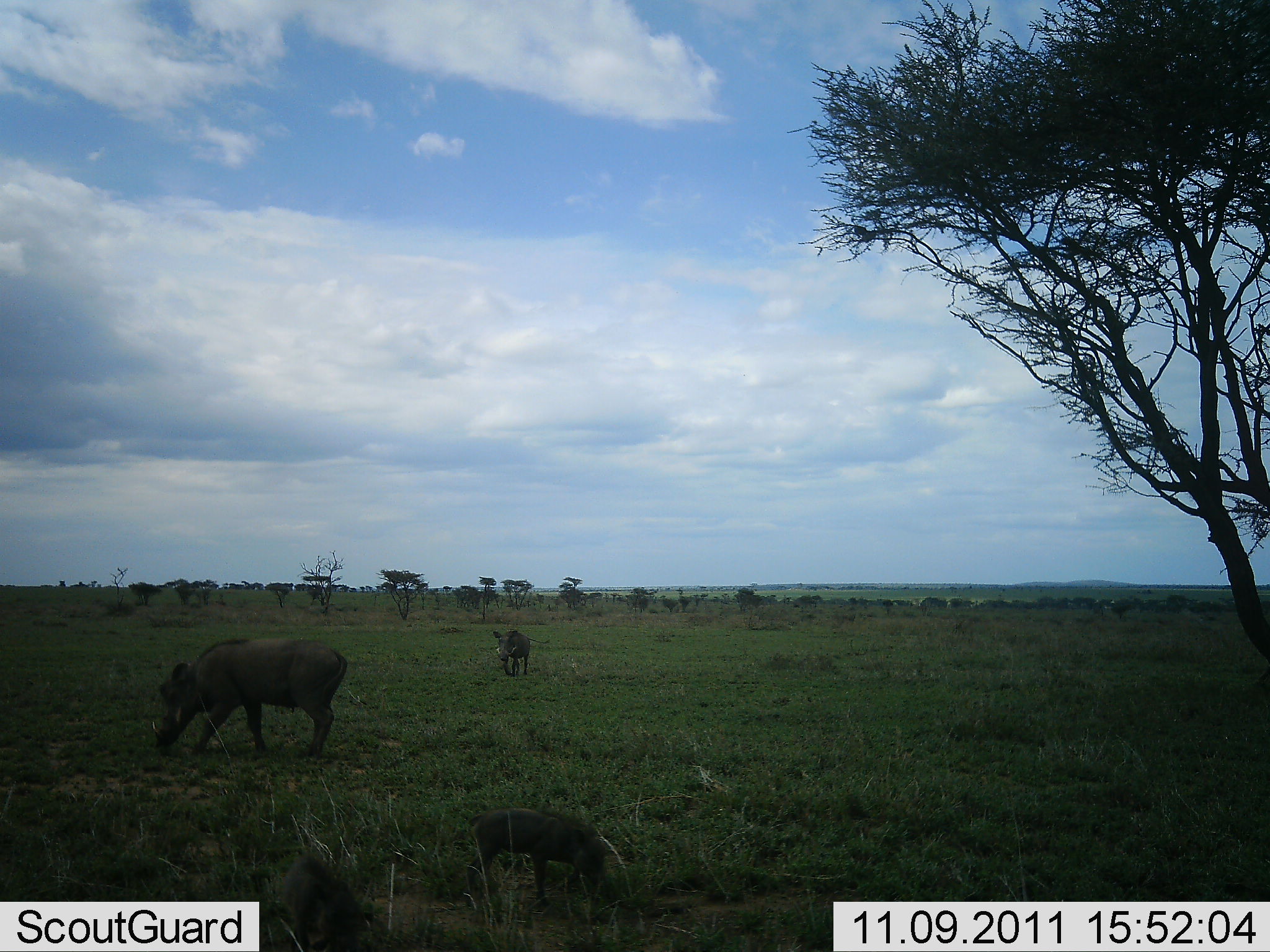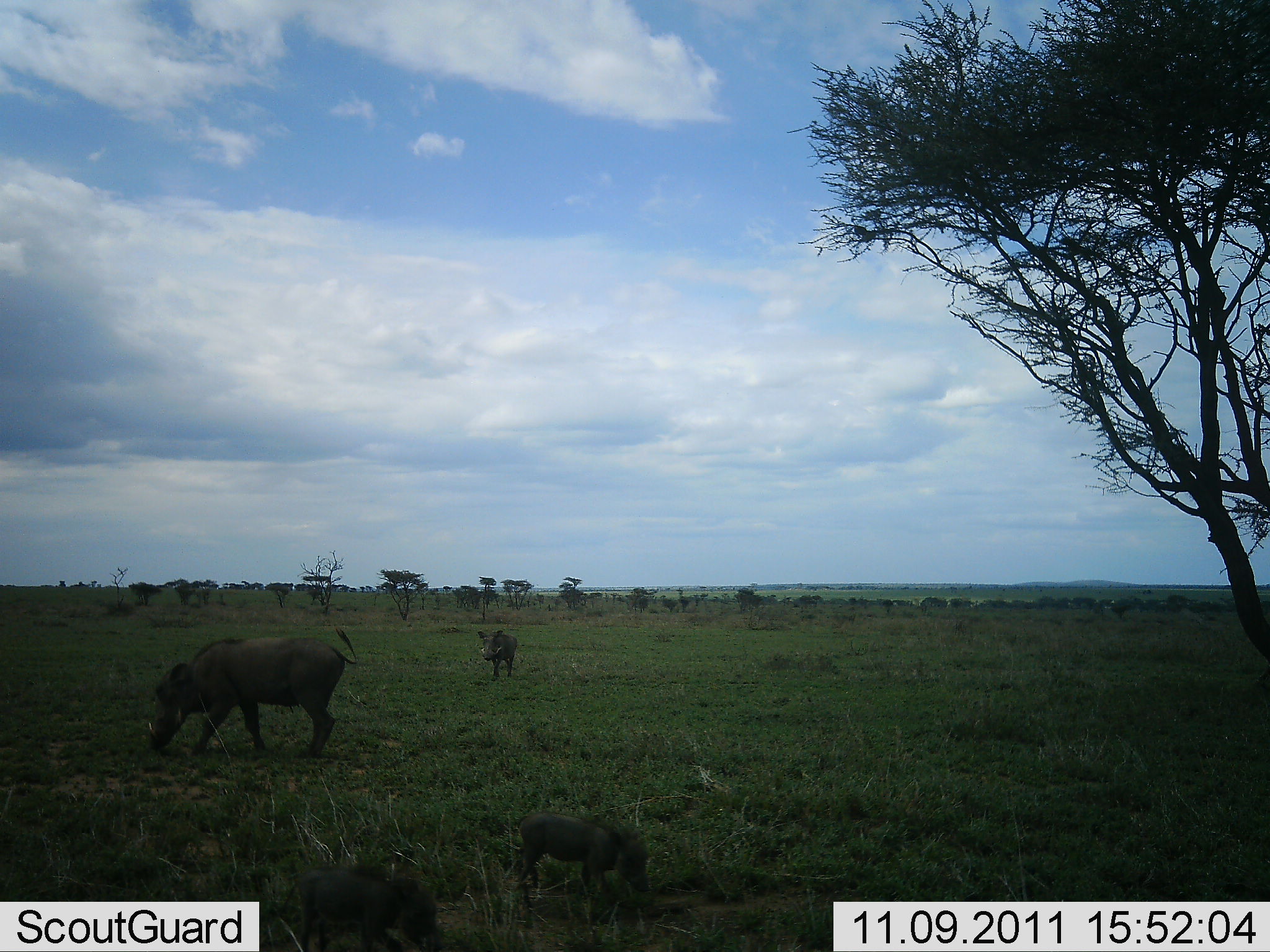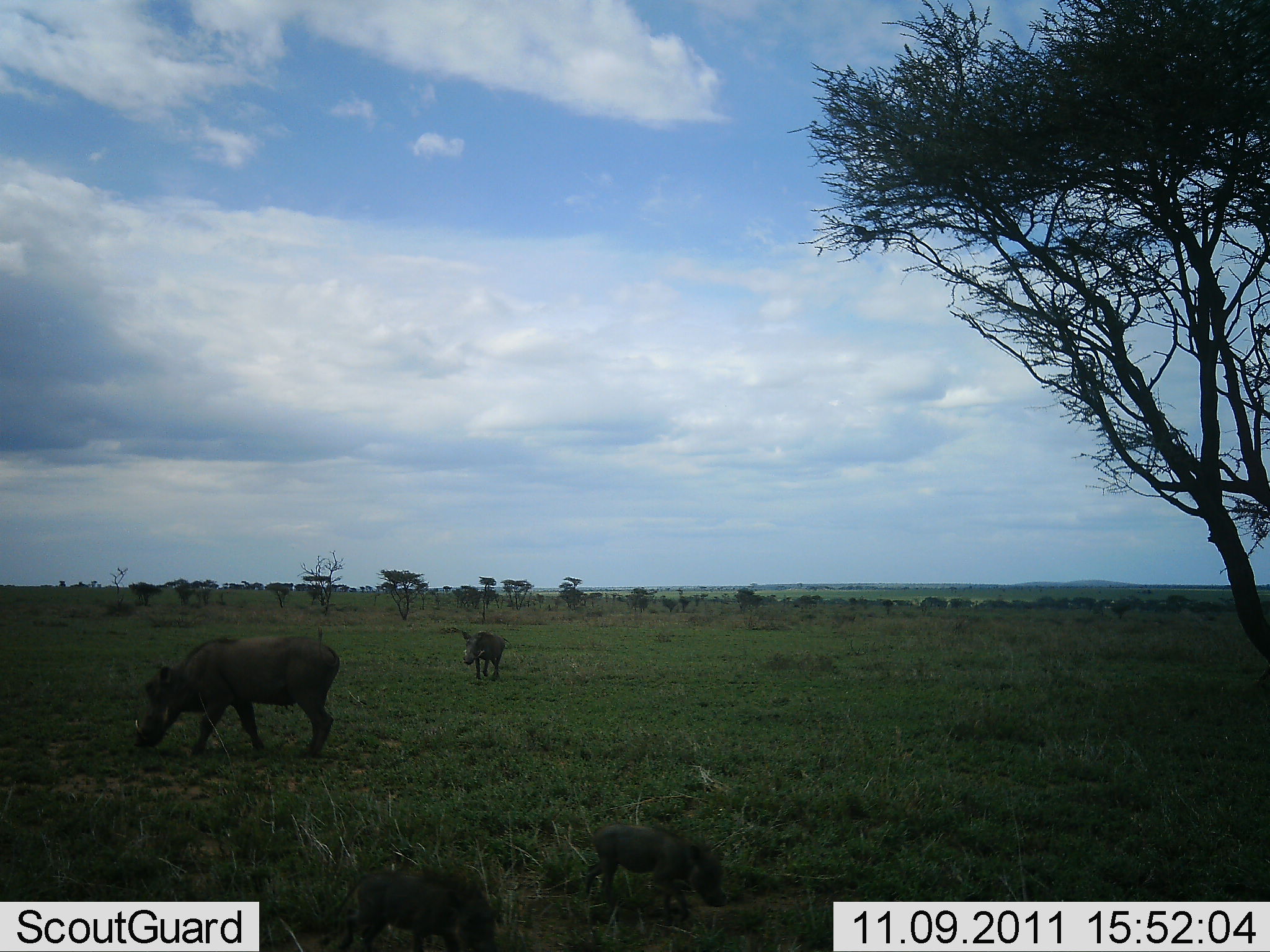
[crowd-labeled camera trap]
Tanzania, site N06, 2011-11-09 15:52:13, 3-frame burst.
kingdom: Animalia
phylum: Chordata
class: Mammalia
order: Artiodactyla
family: Suidae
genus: Phacochoerus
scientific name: Phacochoerus africanus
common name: warthog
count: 3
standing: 25%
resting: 0%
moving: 58%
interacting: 0%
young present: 92%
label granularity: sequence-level